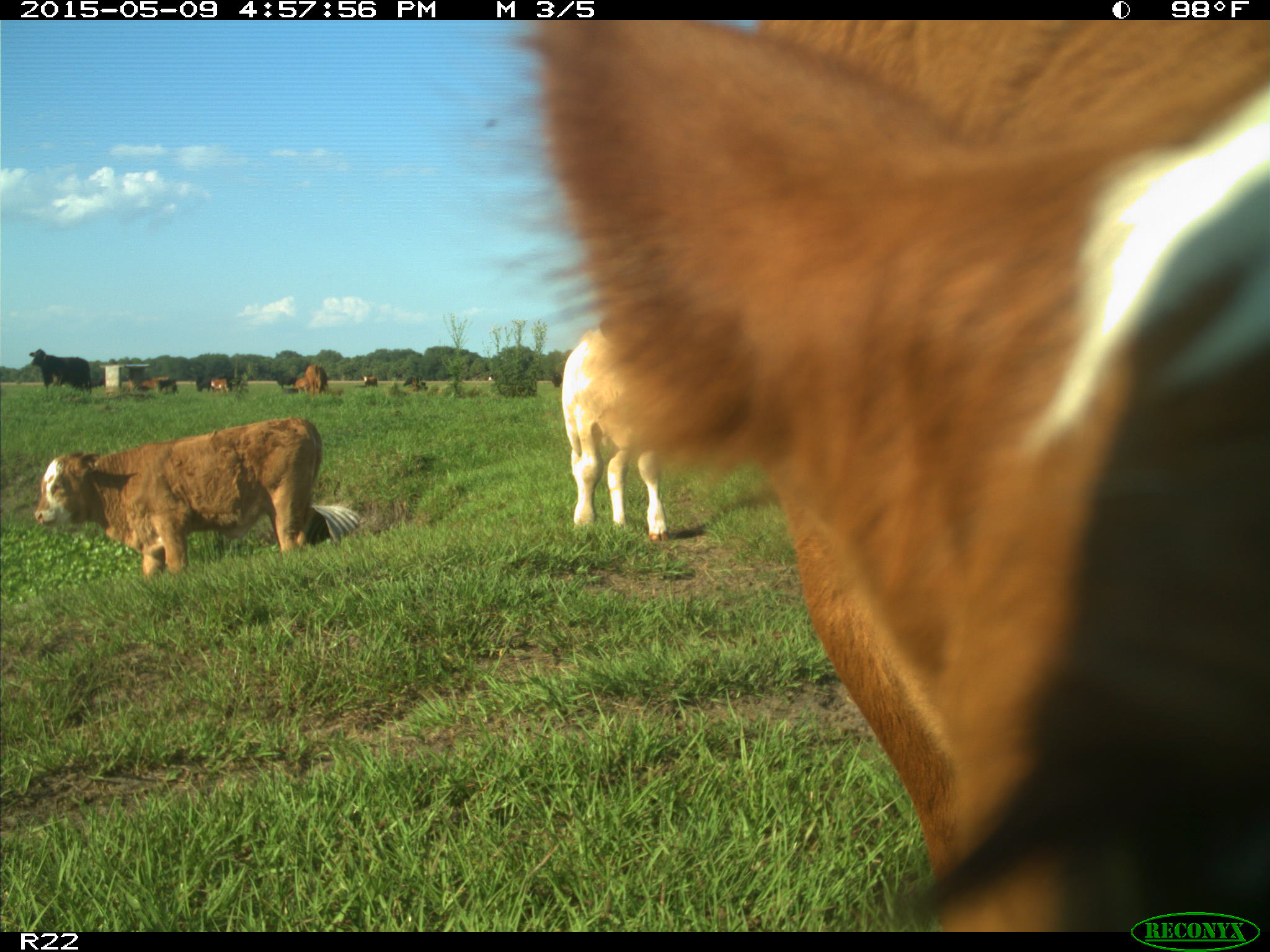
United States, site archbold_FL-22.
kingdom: Animalia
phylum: Chordata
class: Mammalia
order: Artiodactyla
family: Bovidae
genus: Bos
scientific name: Bos taurus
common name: domestic cow